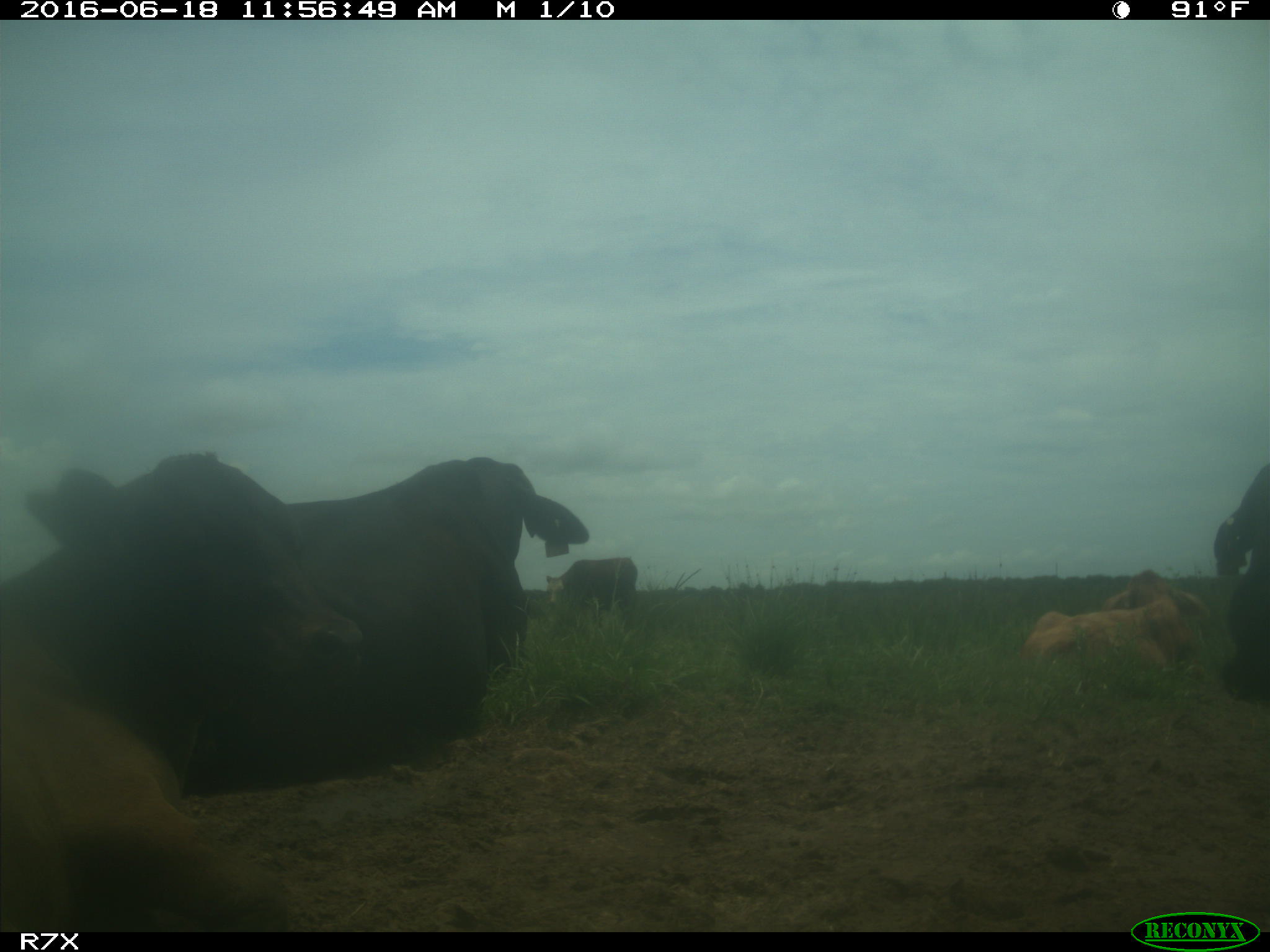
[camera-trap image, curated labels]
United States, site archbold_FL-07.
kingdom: Animalia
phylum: Chordata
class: Mammalia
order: Artiodactyla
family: Bovidae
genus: Bos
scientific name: Bos taurus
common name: domestic cow